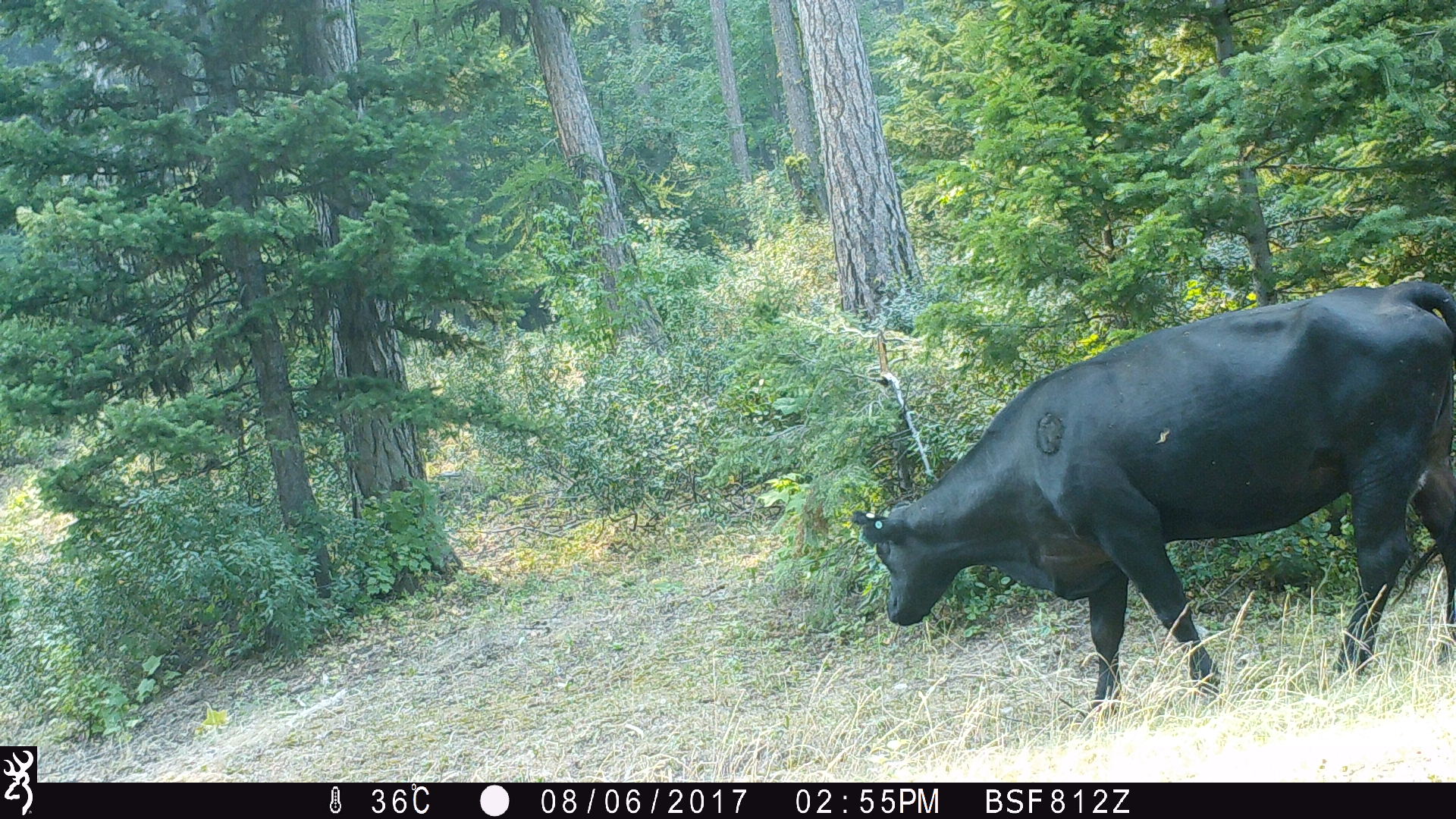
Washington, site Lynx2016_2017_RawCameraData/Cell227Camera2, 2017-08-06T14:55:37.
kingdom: Animalia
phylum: Chordata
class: Mammalia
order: Artiodactyla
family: Bovidae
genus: Bos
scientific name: Bos taurus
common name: domestic cattle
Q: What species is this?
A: Domestic cattle (Bos taurus).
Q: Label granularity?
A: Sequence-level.